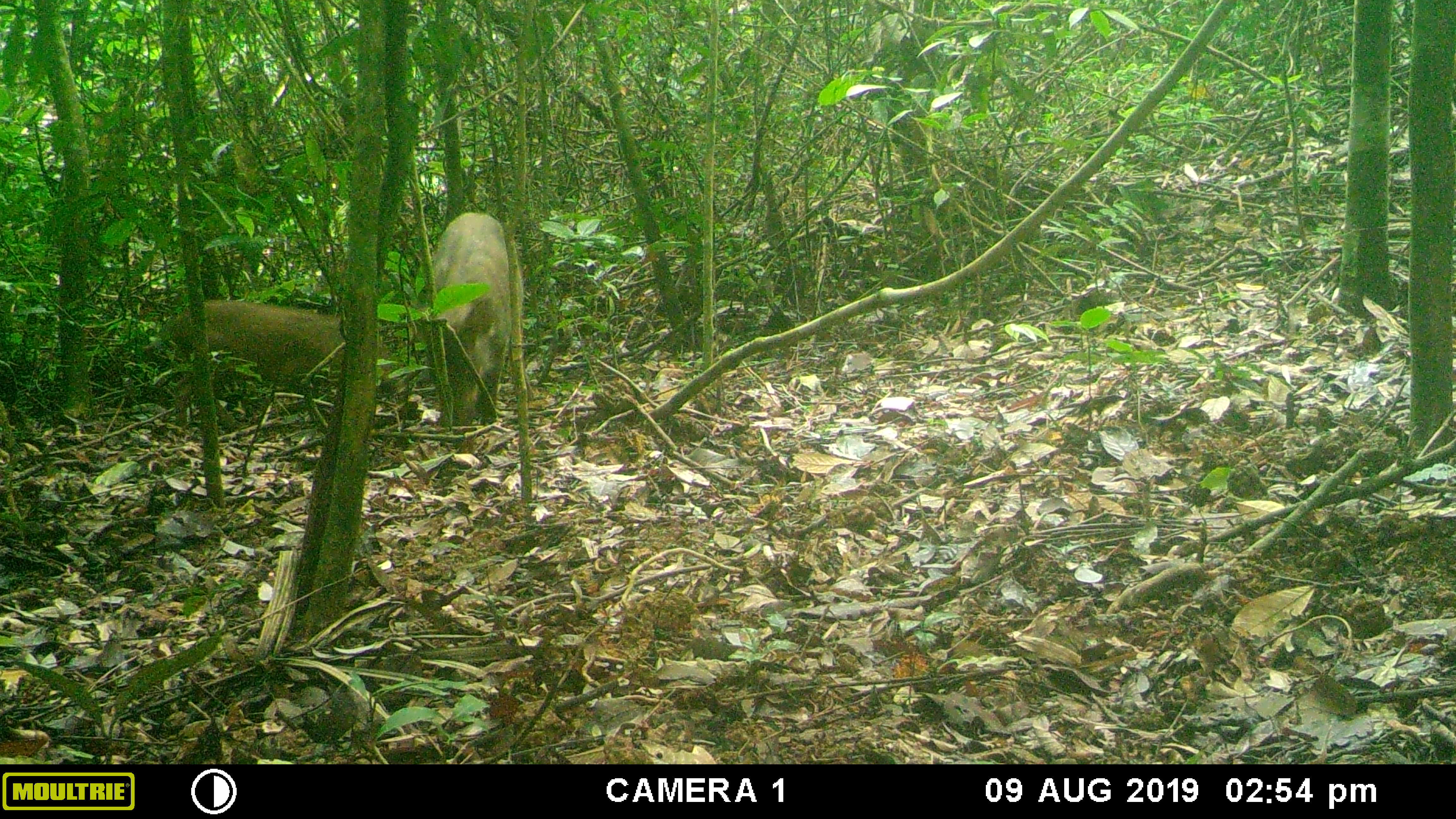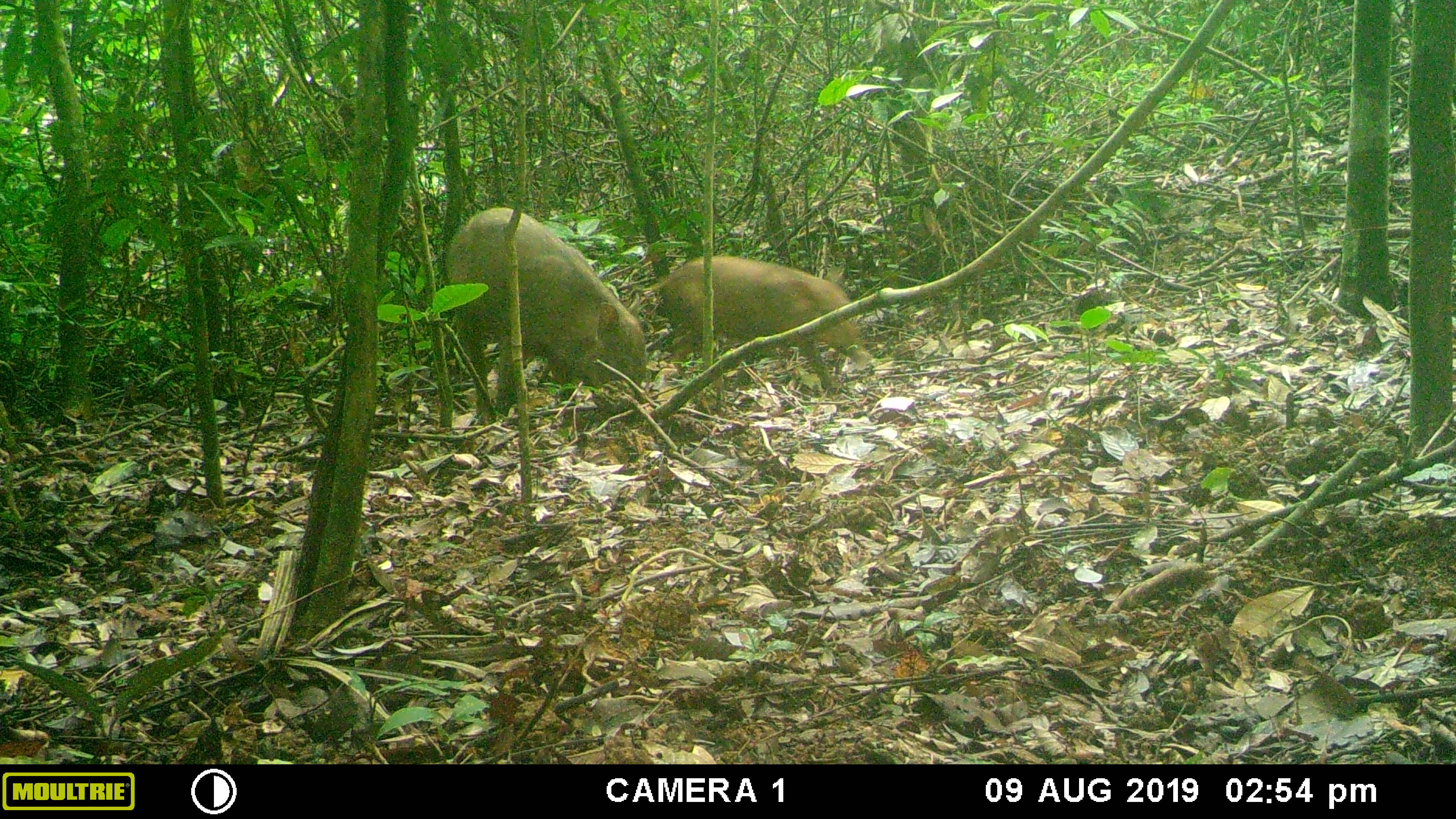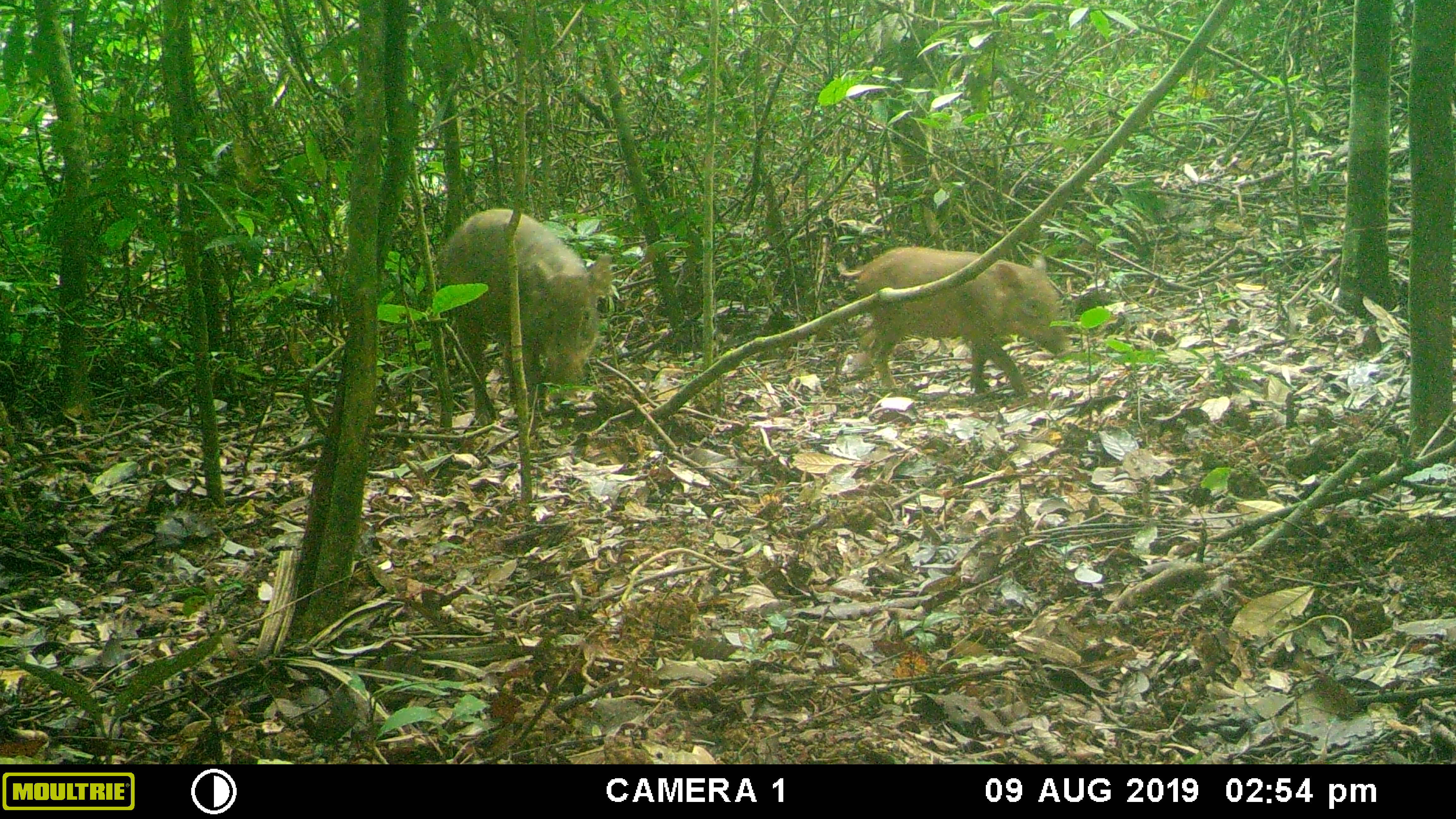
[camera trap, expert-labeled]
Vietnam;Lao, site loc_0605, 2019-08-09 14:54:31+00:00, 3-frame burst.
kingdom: Animalia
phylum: Chordata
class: Mammalia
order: Artiodactyla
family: Suidae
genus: Sus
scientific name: Sus scrofa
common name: eurasian wild pig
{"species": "eurasian wild pig (Sus scrofa)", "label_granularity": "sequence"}